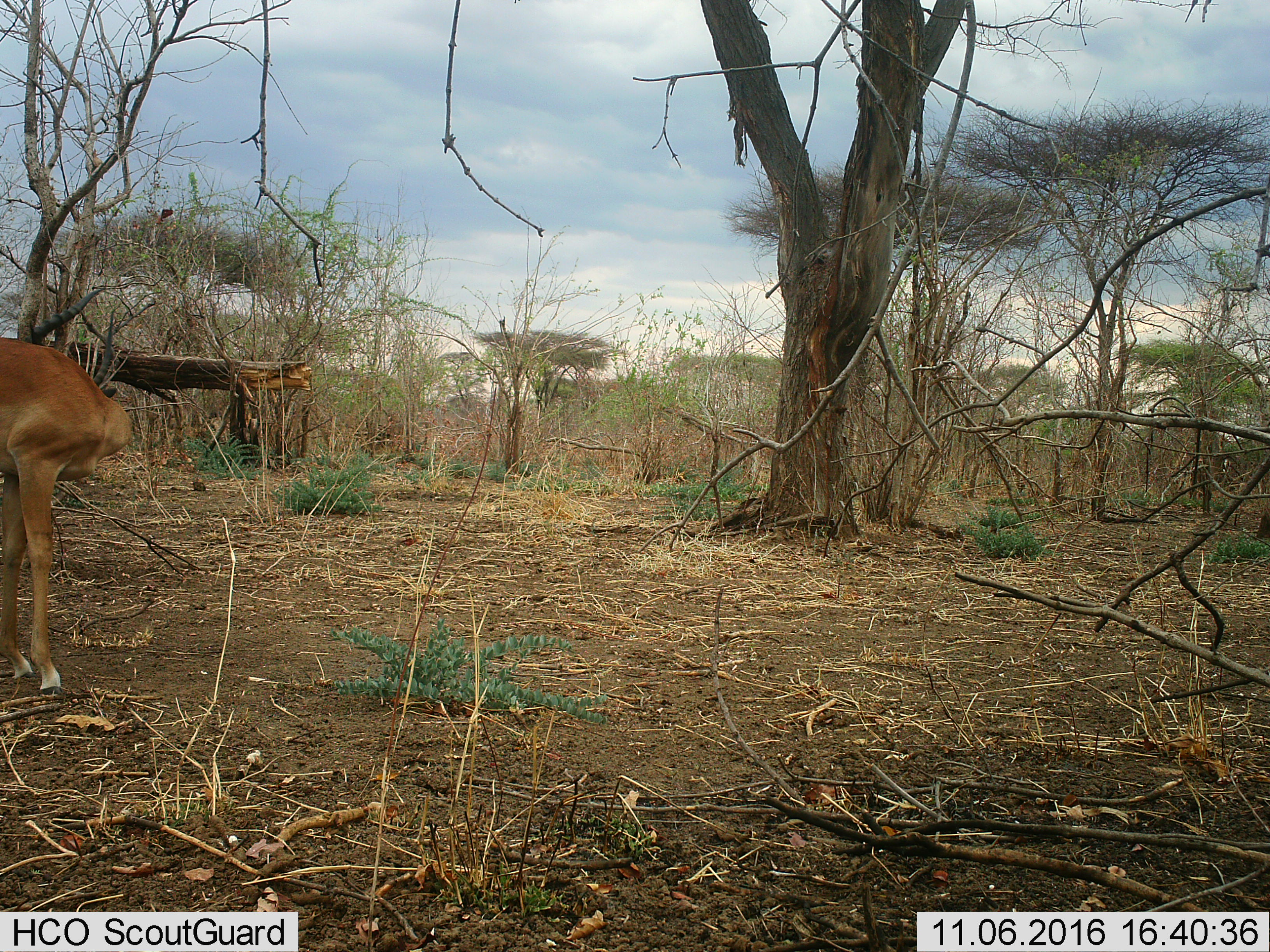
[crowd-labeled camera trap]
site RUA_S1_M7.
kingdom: Animalia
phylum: Chordata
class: Mammalia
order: Artiodactyla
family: Bovidae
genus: Aepyceros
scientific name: Aepyceros melampus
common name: impala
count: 1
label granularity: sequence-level